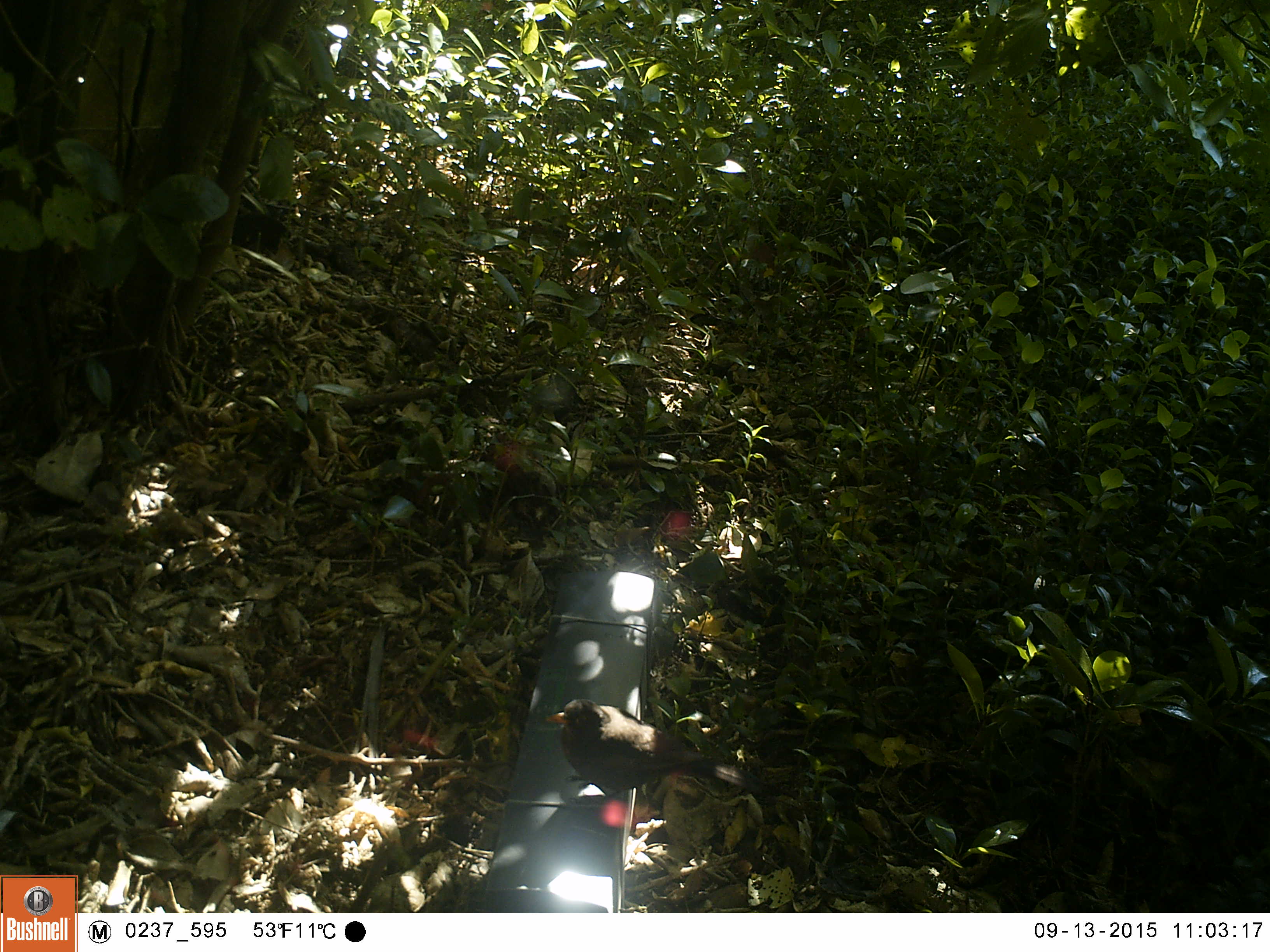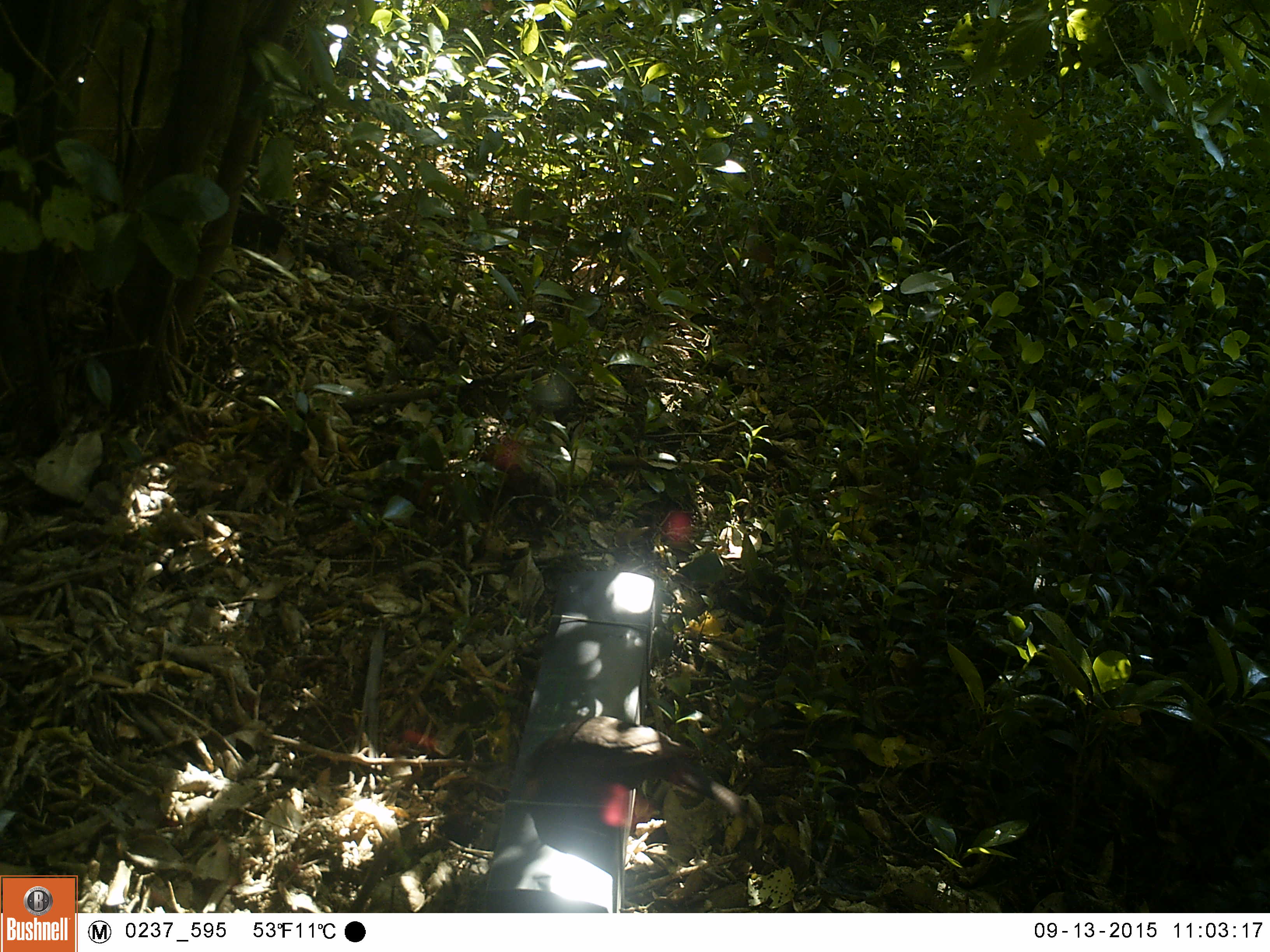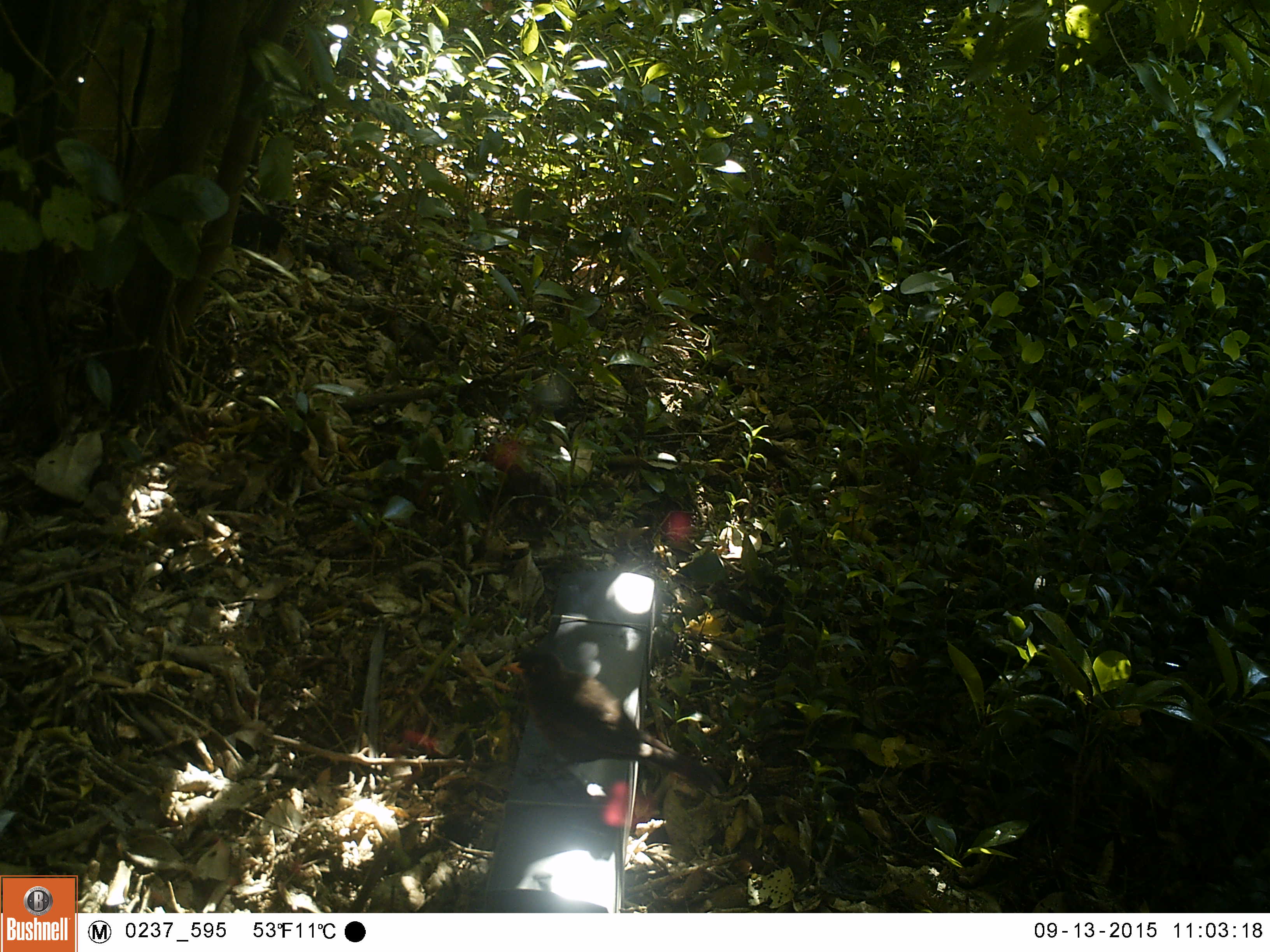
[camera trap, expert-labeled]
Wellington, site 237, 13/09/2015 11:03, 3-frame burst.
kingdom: Animalia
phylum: Chordata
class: Aves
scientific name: Aves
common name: bird